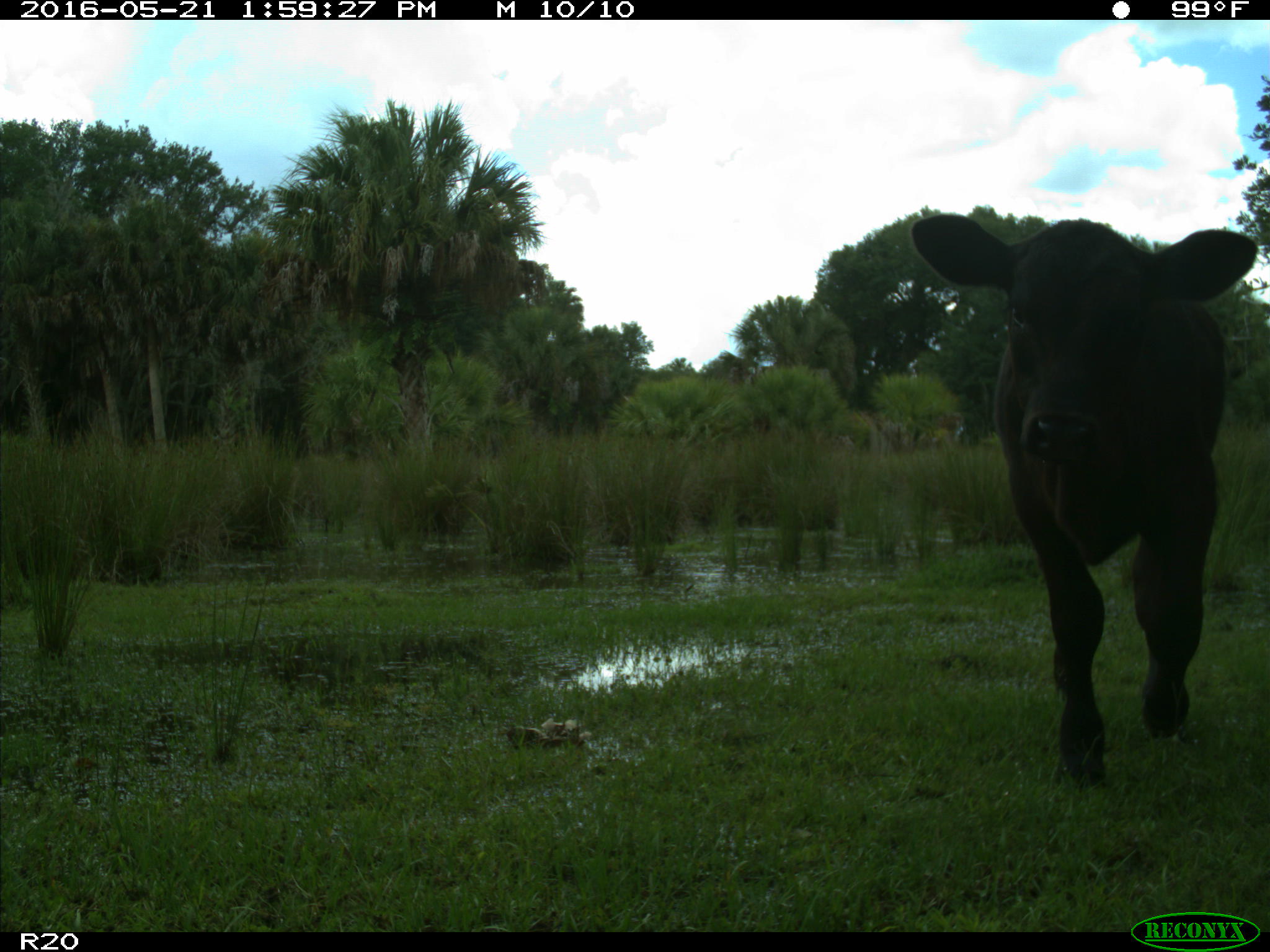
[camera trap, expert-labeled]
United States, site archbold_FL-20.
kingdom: Animalia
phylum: Chordata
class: Mammalia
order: Artiodactyla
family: Bovidae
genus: Bos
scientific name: Bos taurus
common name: domestic cow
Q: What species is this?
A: Bos taurus (domestic cow).